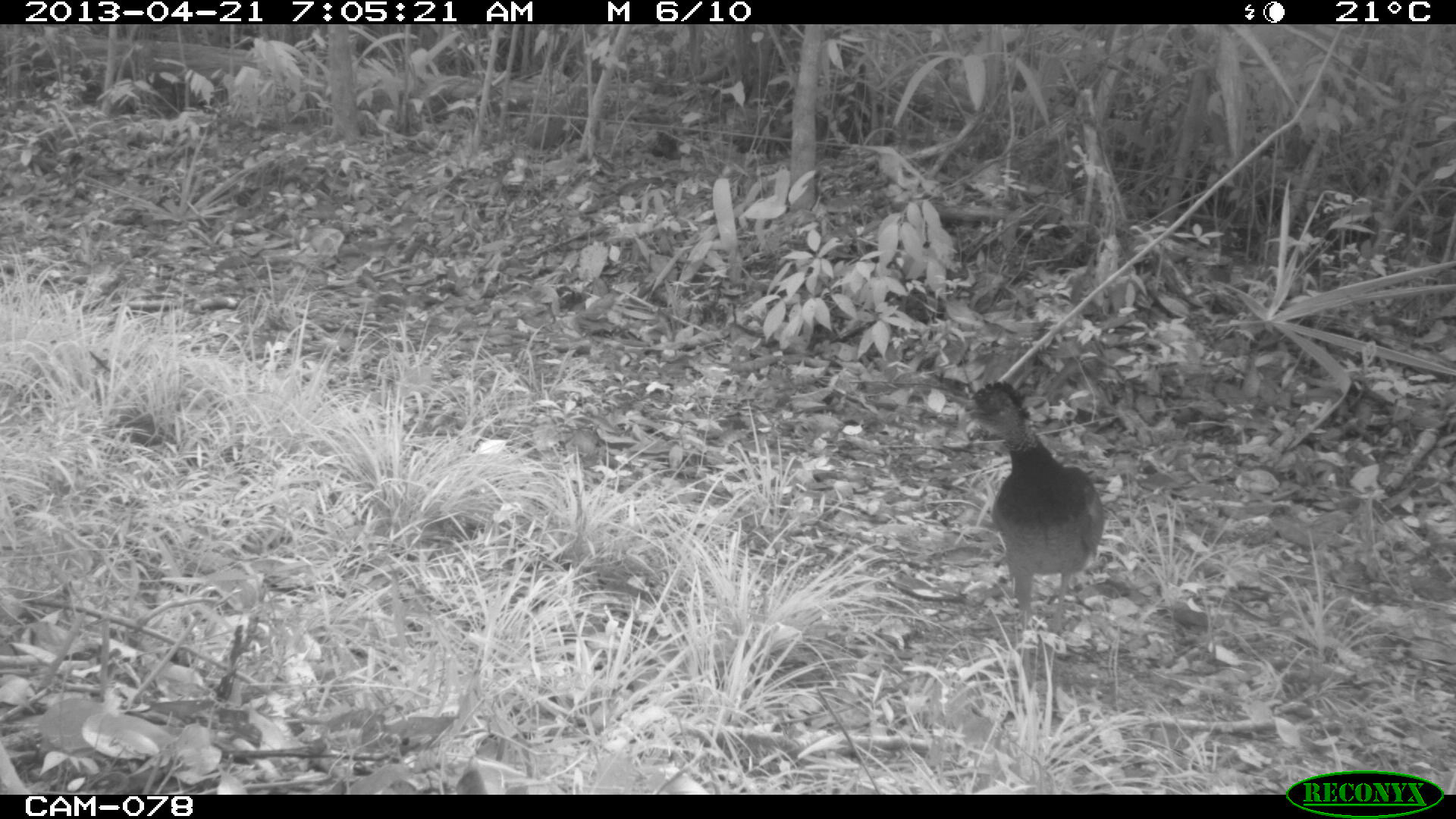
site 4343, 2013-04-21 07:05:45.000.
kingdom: Animalia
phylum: Chordata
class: Aves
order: Galliformes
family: Cracidae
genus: Crax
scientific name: Crax rubra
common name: great curassow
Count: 1.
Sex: female.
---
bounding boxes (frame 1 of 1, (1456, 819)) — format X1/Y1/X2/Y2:
crax rubra: 954/378/1104/631